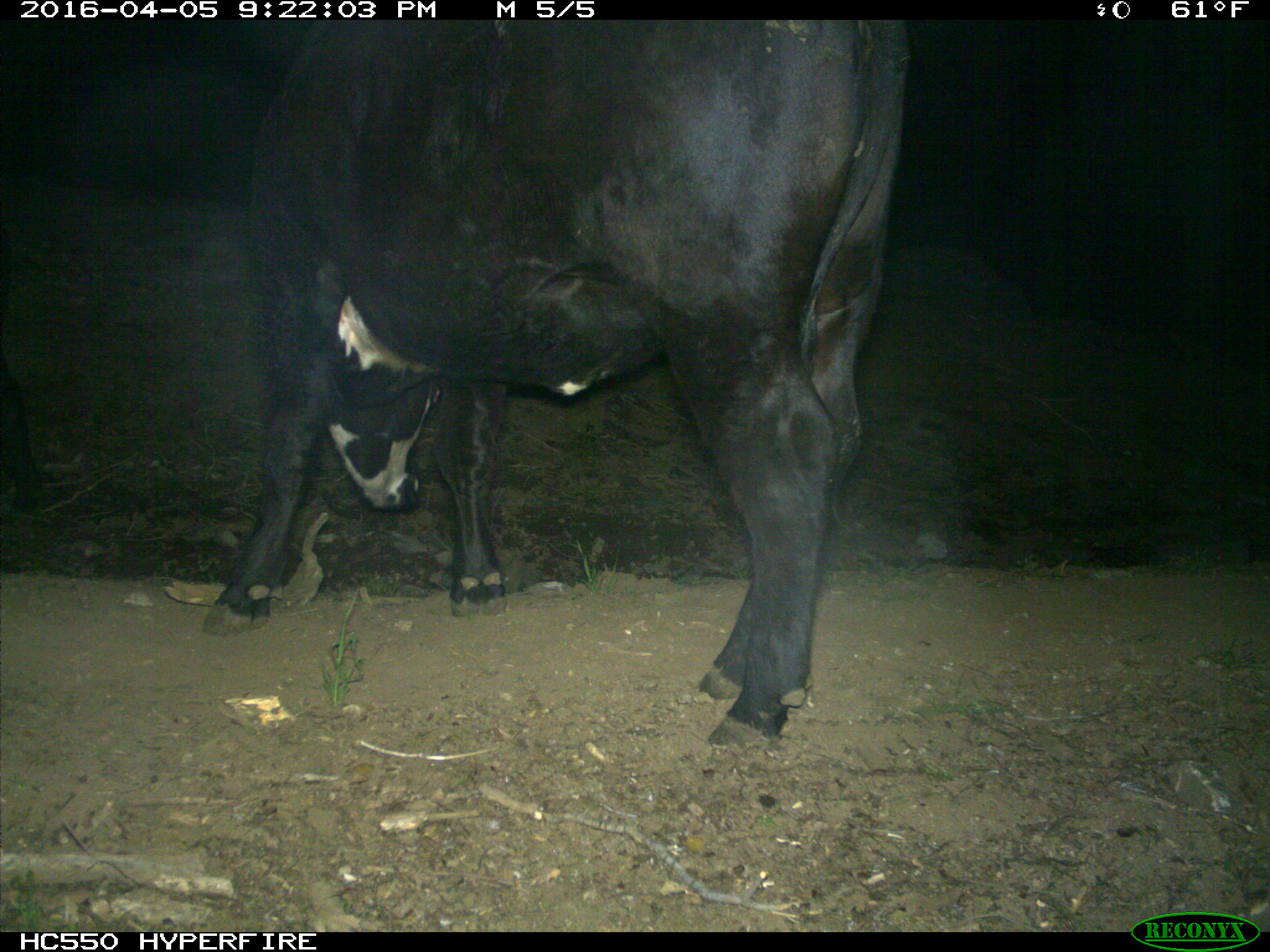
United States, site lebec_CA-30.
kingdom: Animalia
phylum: Chordata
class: Mammalia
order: Artiodactyla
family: Bovidae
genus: Bos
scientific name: Bos taurus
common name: domestic cow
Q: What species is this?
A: Bos taurus (domestic cow).